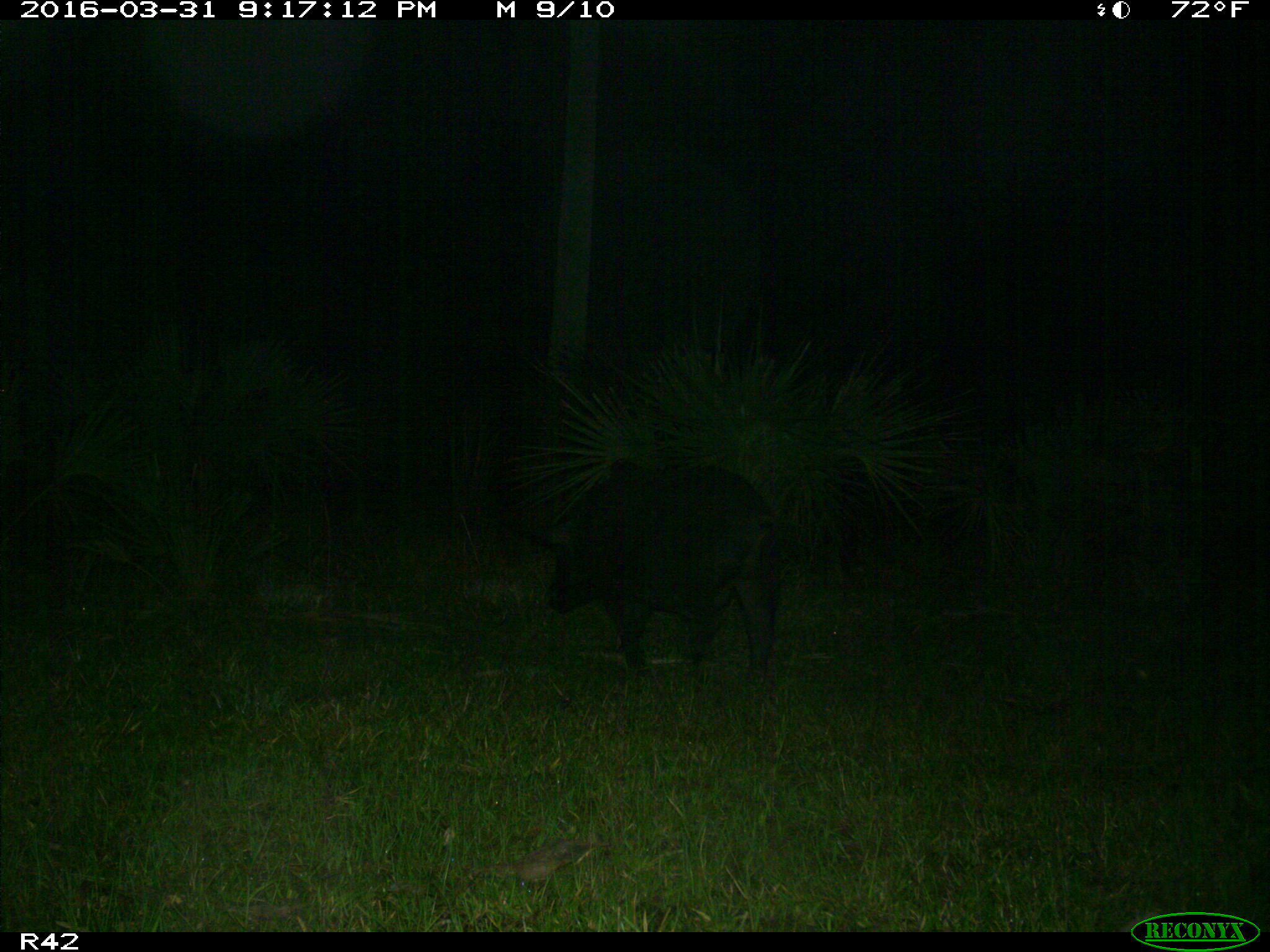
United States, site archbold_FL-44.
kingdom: Animalia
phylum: Chordata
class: Mammalia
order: Artiodactyla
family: Suidae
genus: Sus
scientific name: Sus scrofa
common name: wild boar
Sus scrofa (wild boar).